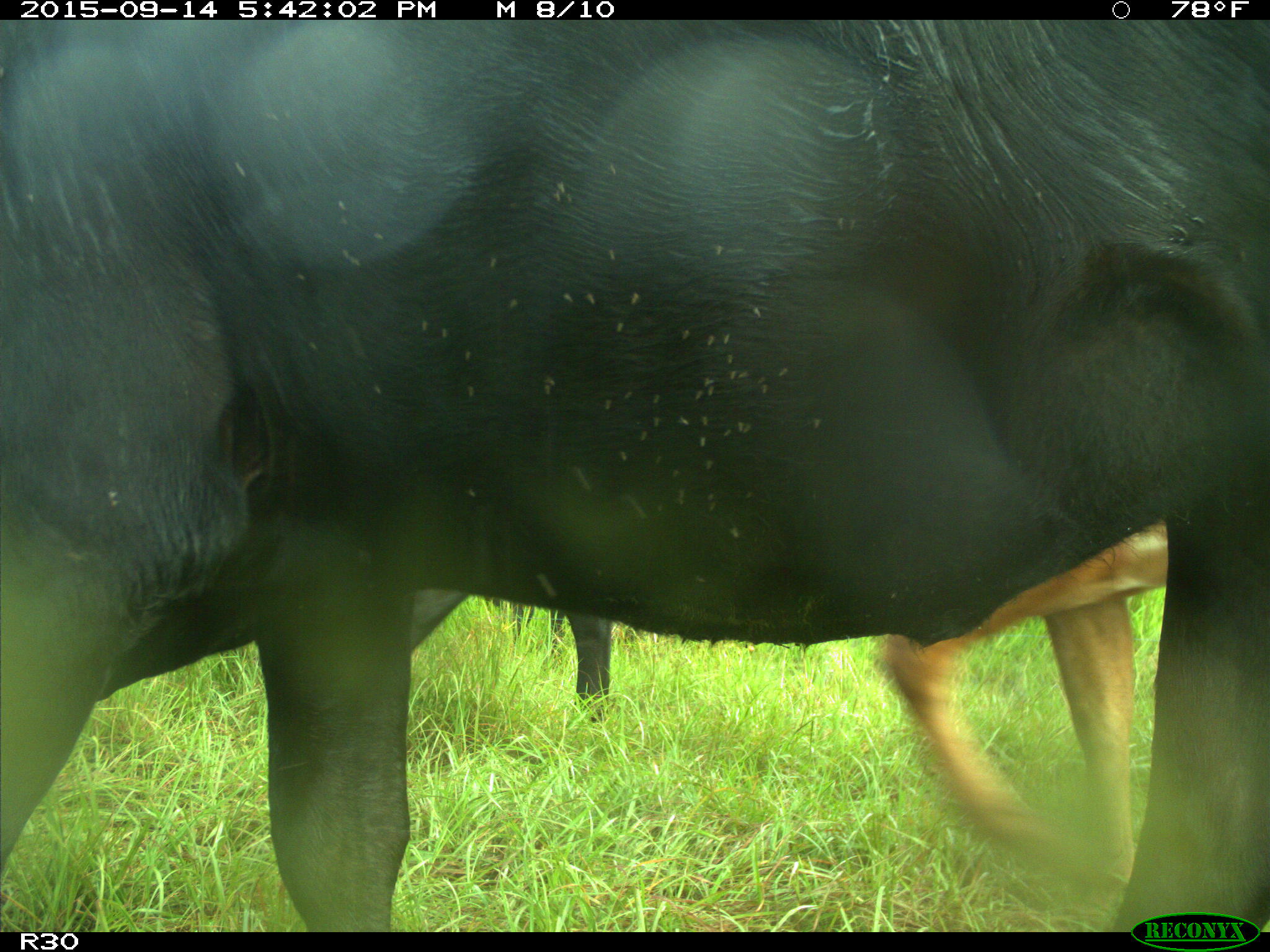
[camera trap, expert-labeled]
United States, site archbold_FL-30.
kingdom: Animalia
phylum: Chordata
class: Mammalia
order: Artiodactyla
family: Bovidae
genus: Bos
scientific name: Bos taurus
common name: domestic cow